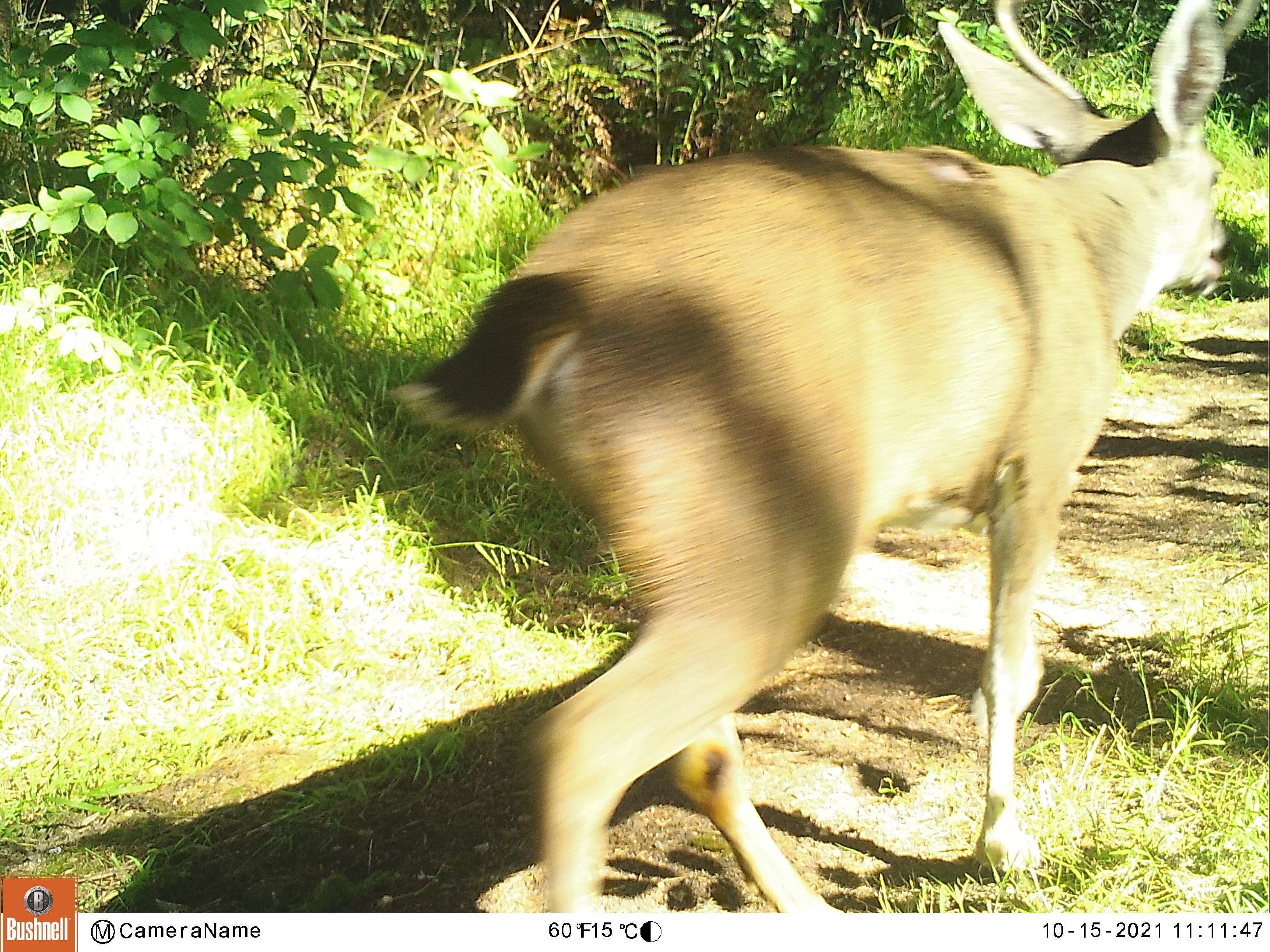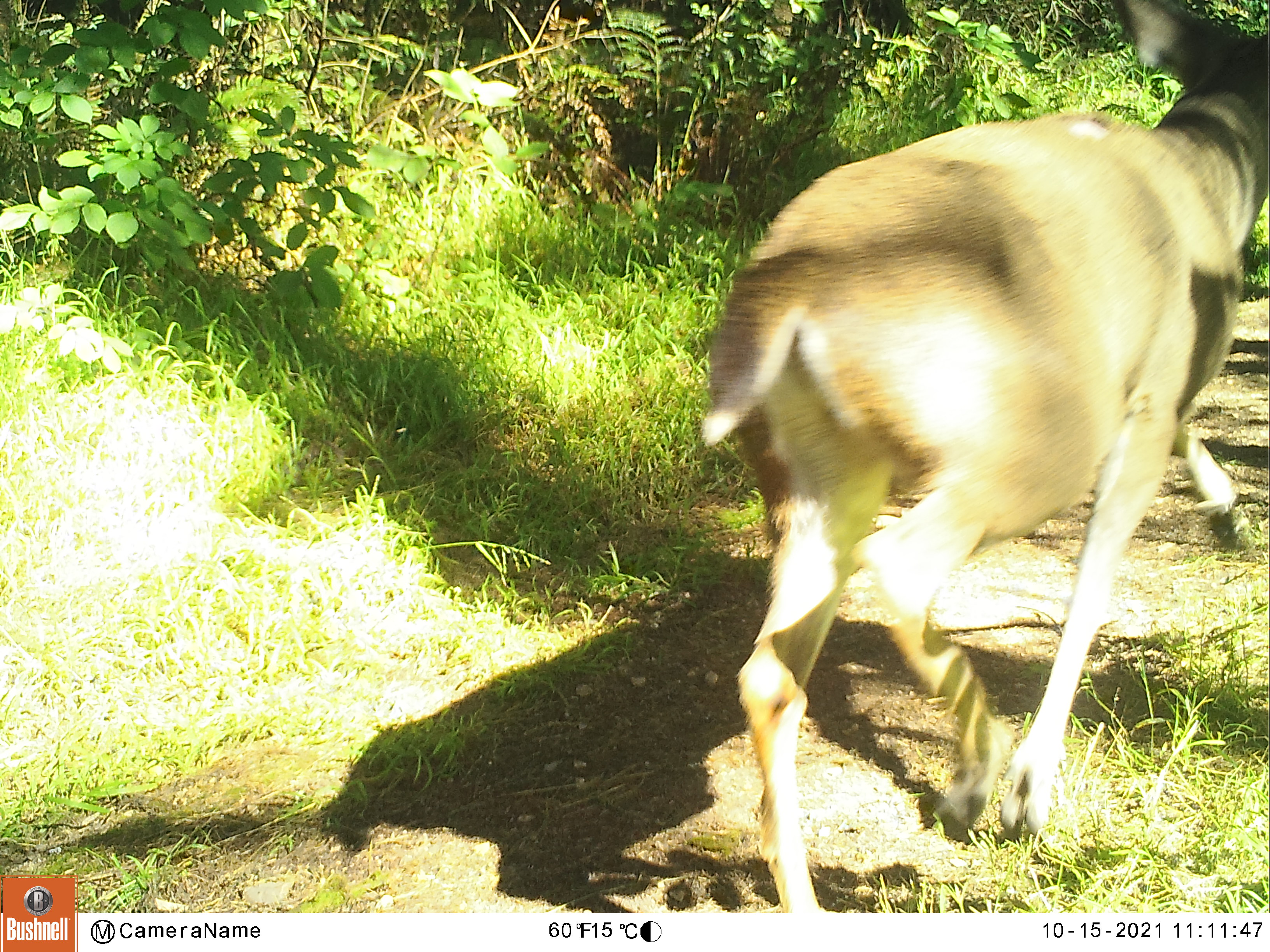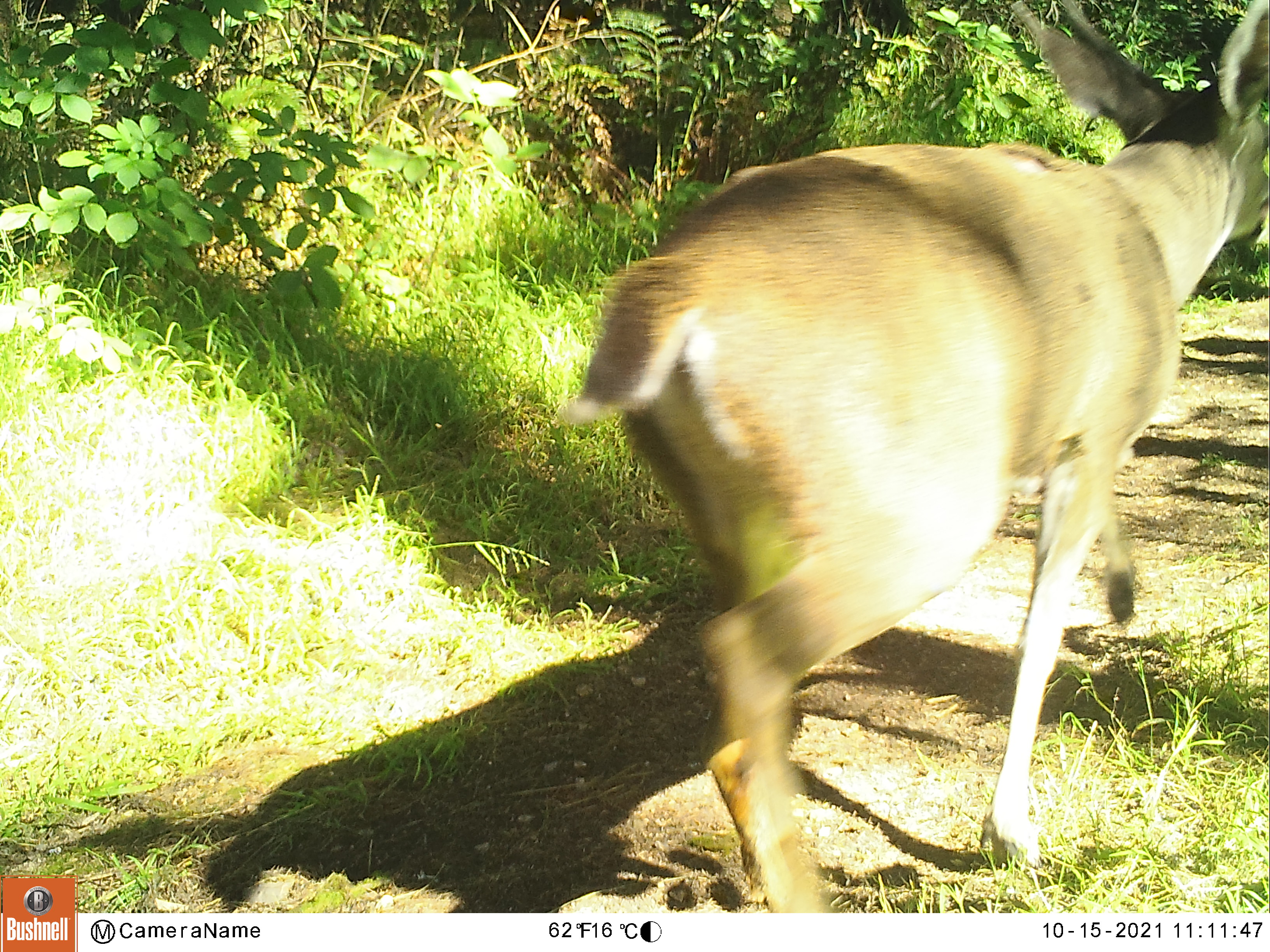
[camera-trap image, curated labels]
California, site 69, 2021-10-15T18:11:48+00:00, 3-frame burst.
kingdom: Animalia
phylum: Chordata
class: Mammalia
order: Artiodactyla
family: Cervidae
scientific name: Cervidae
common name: elk or deer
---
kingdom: Animalia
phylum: Chordata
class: Mammalia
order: Artiodactyla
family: Cervidae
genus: Odocoileus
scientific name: Odocoileus hemionus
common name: mule deer